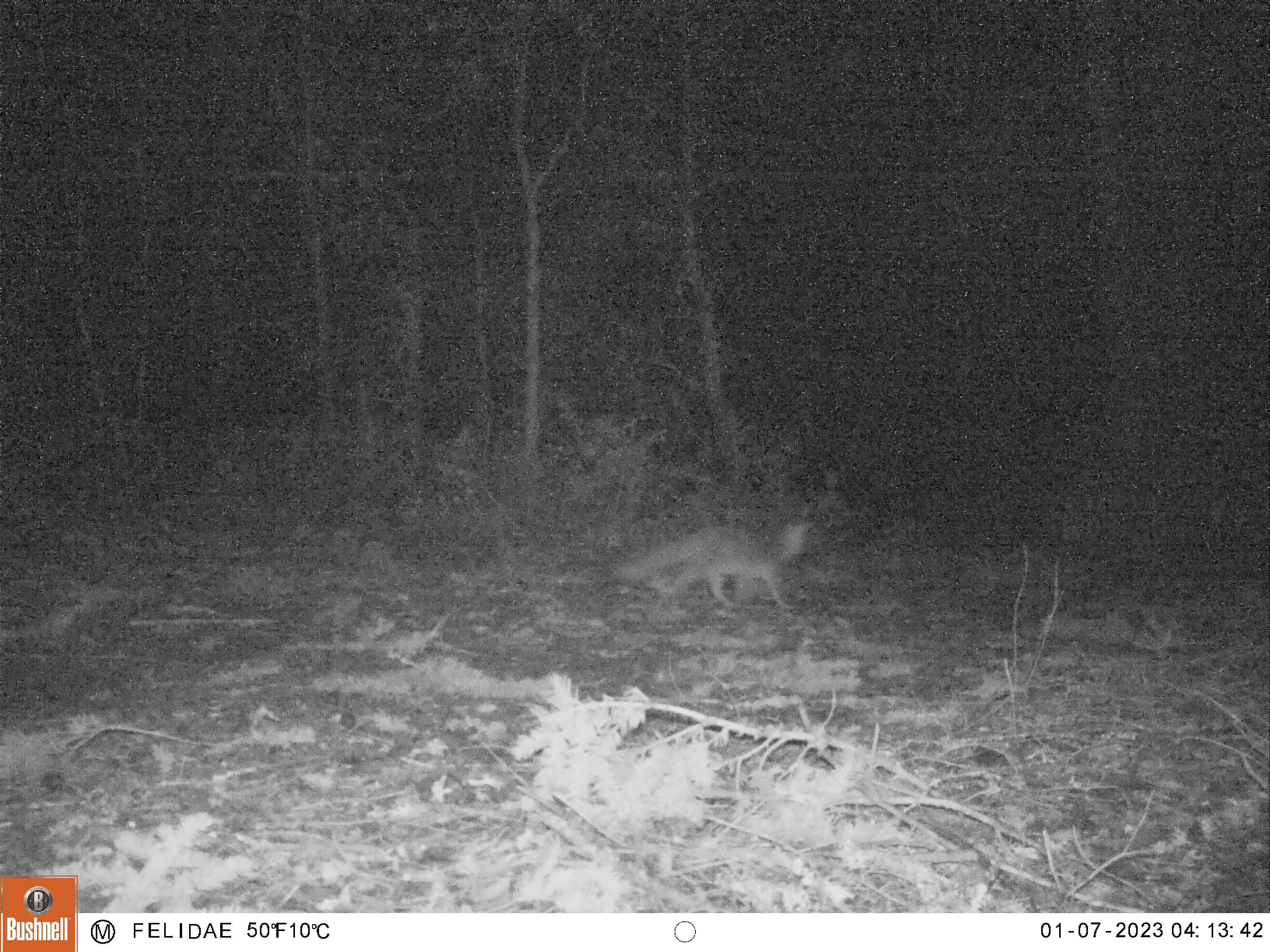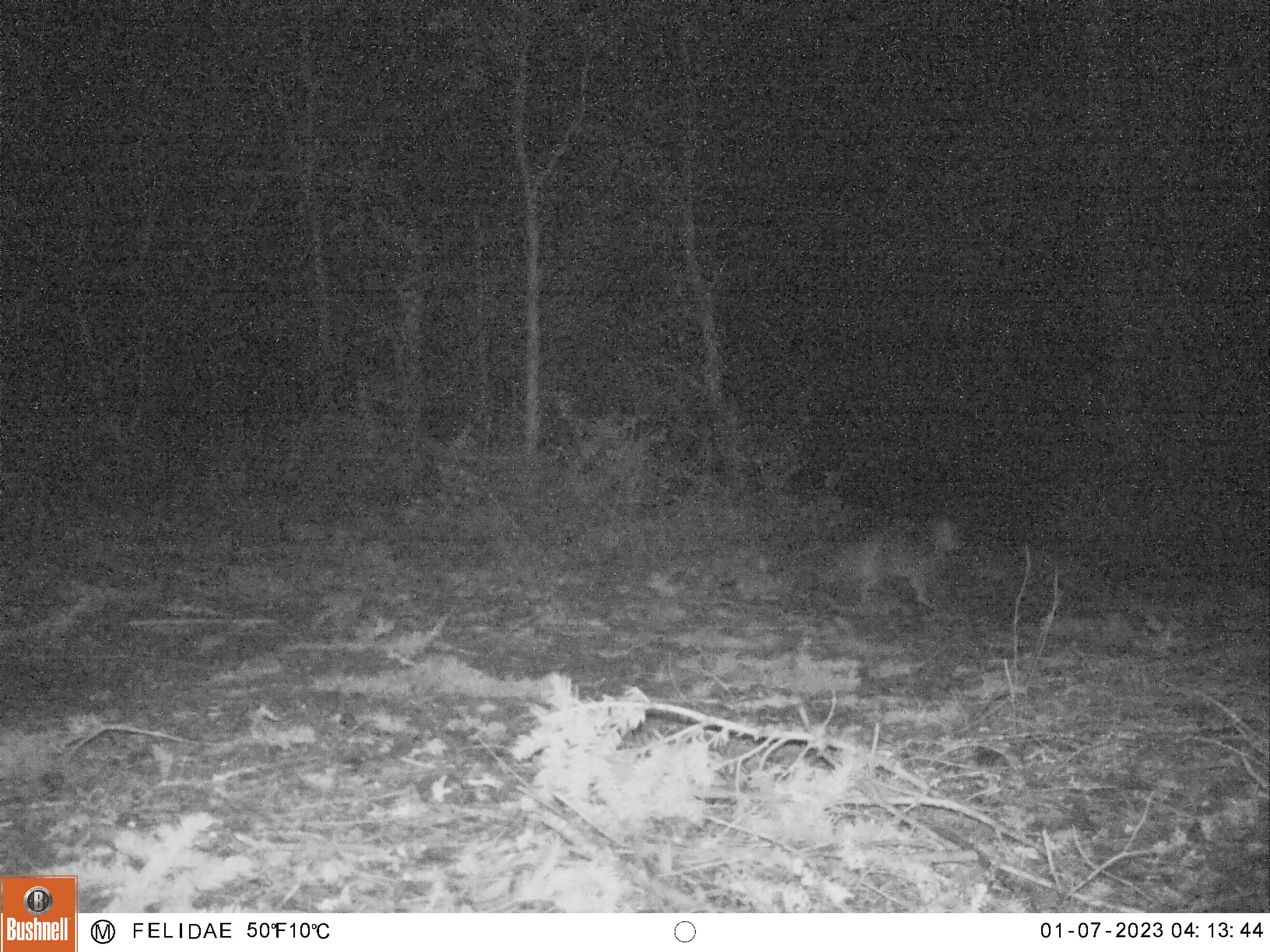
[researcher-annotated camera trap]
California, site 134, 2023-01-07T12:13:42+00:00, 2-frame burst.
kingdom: Animalia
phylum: Chordata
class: Mammalia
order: Carnivora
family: Canidae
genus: Urocyon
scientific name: Urocyon cinereoargenteus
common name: gray fox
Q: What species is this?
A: Gray fox (Urocyon cinereoargenteus).